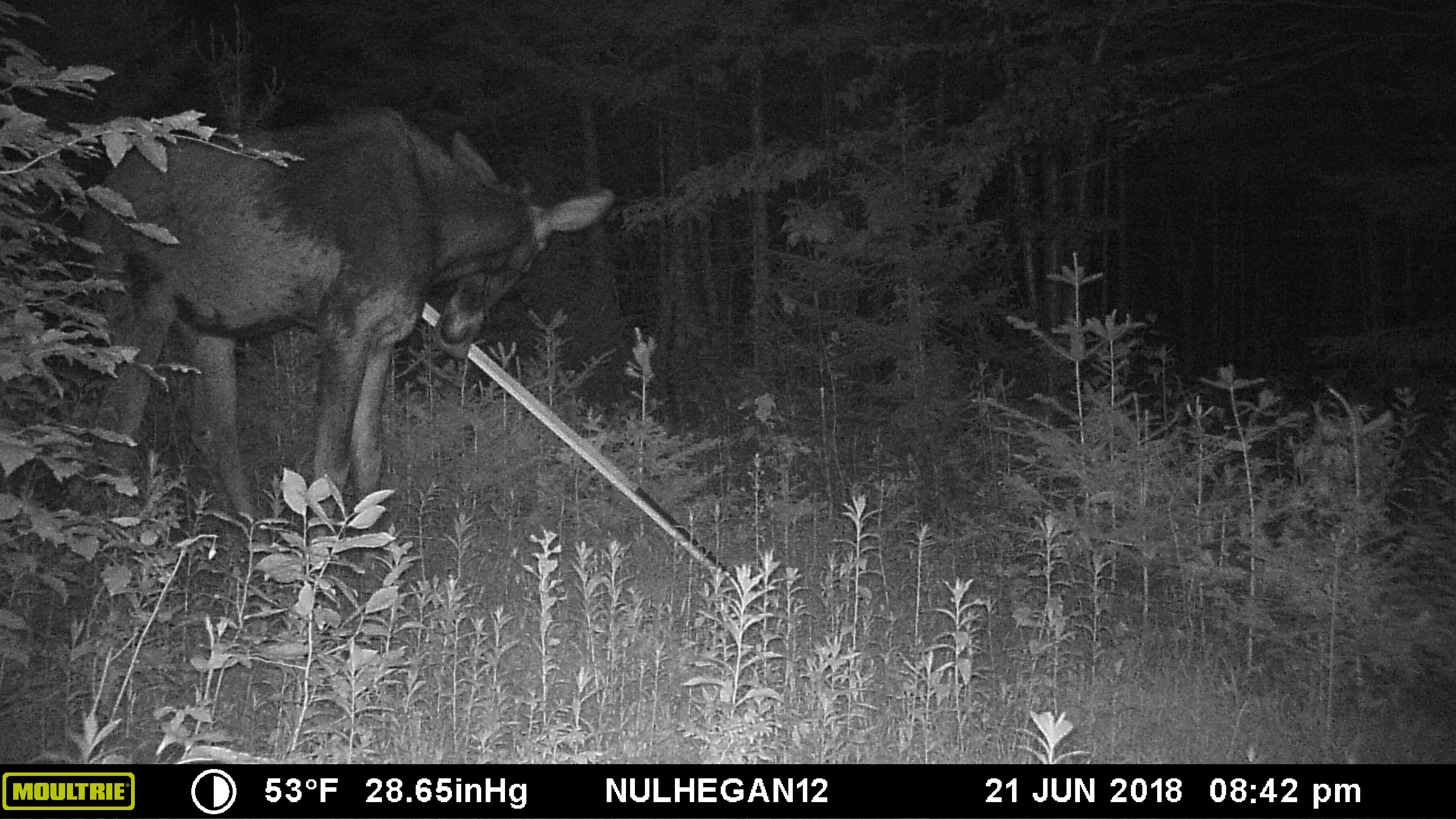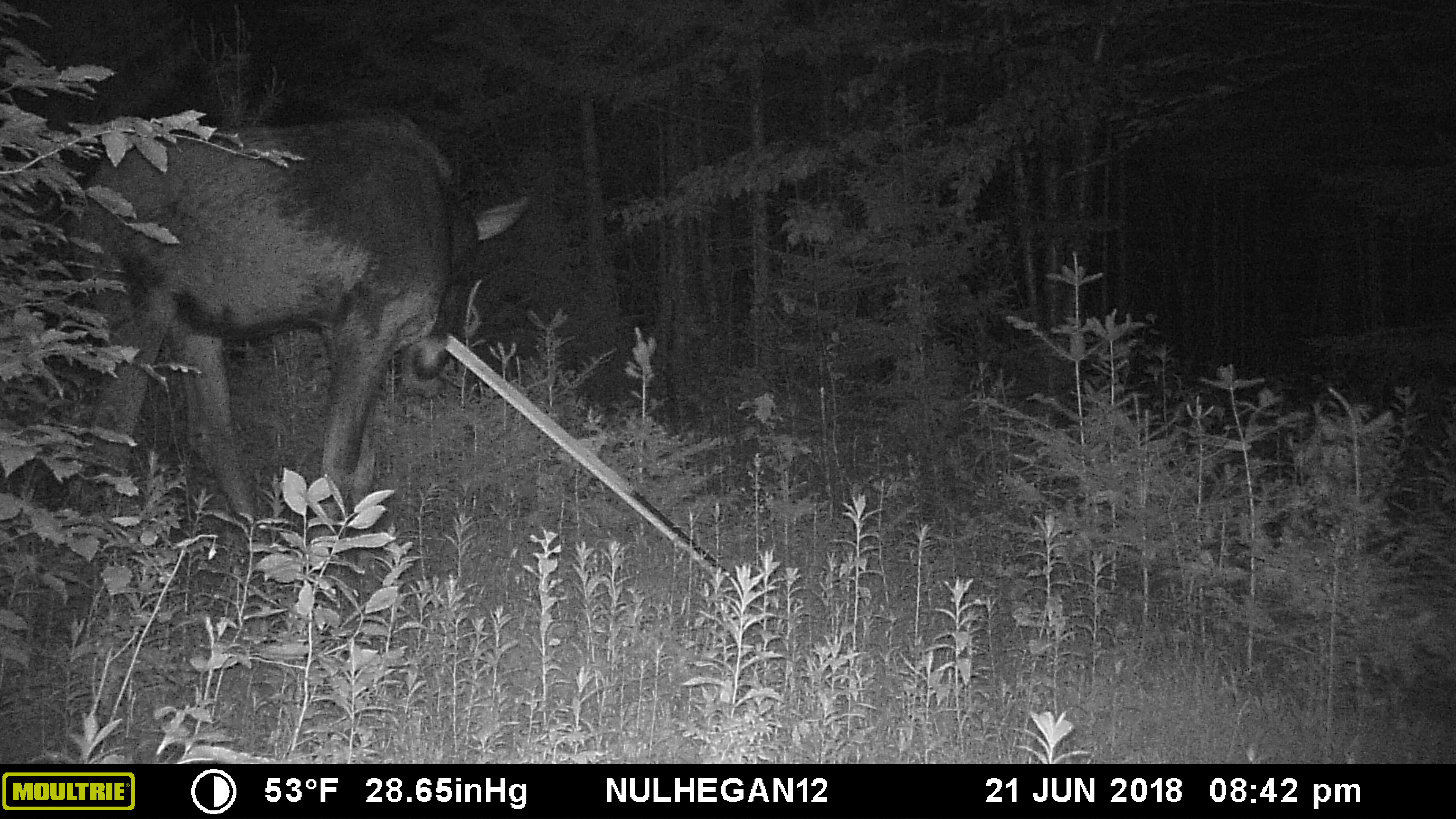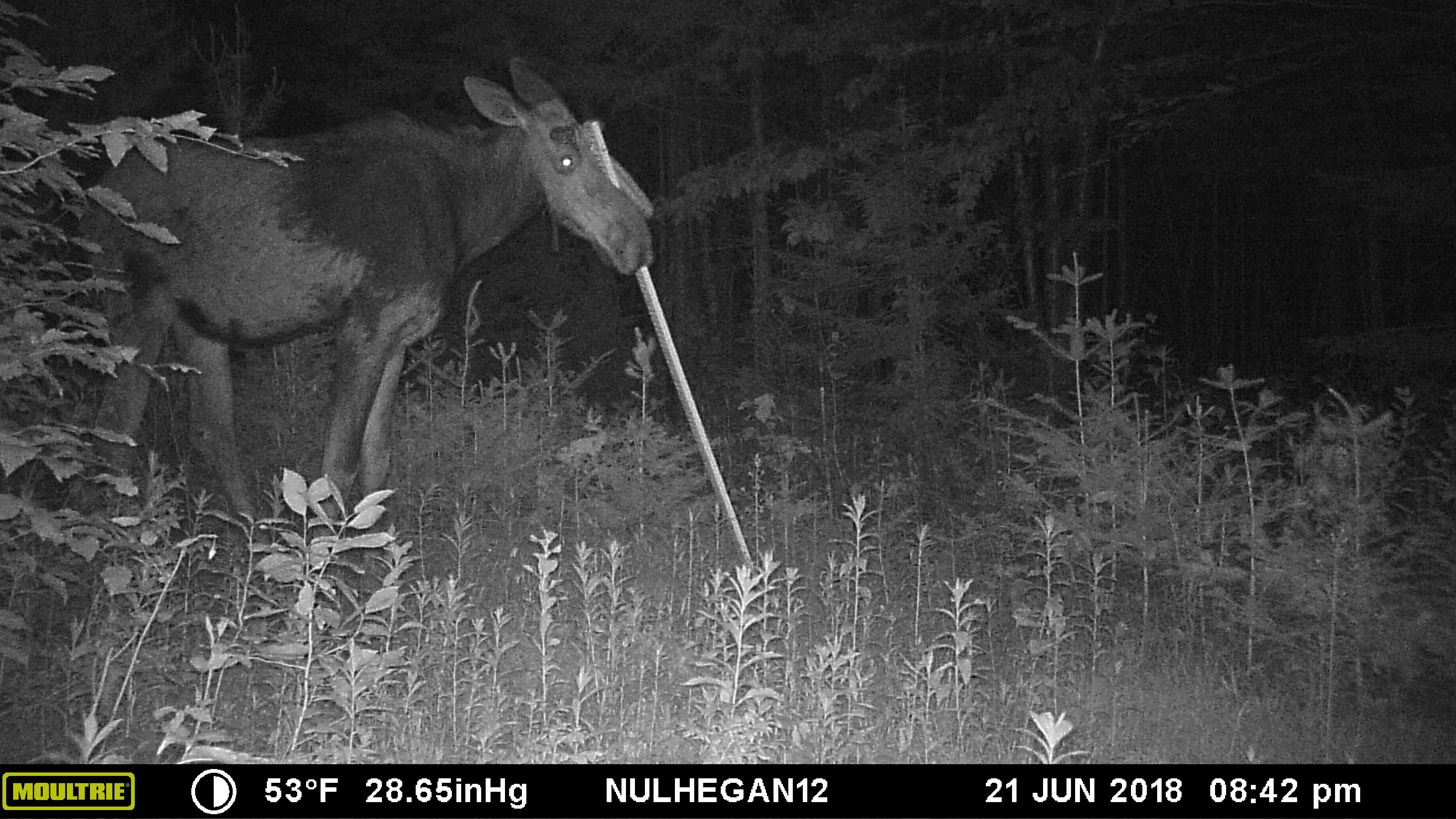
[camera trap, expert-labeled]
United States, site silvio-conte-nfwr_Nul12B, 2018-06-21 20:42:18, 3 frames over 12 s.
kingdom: Animalia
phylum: Chordata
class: Mammalia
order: Artiodactyla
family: Cervidae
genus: Alces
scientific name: Alces alces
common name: moose